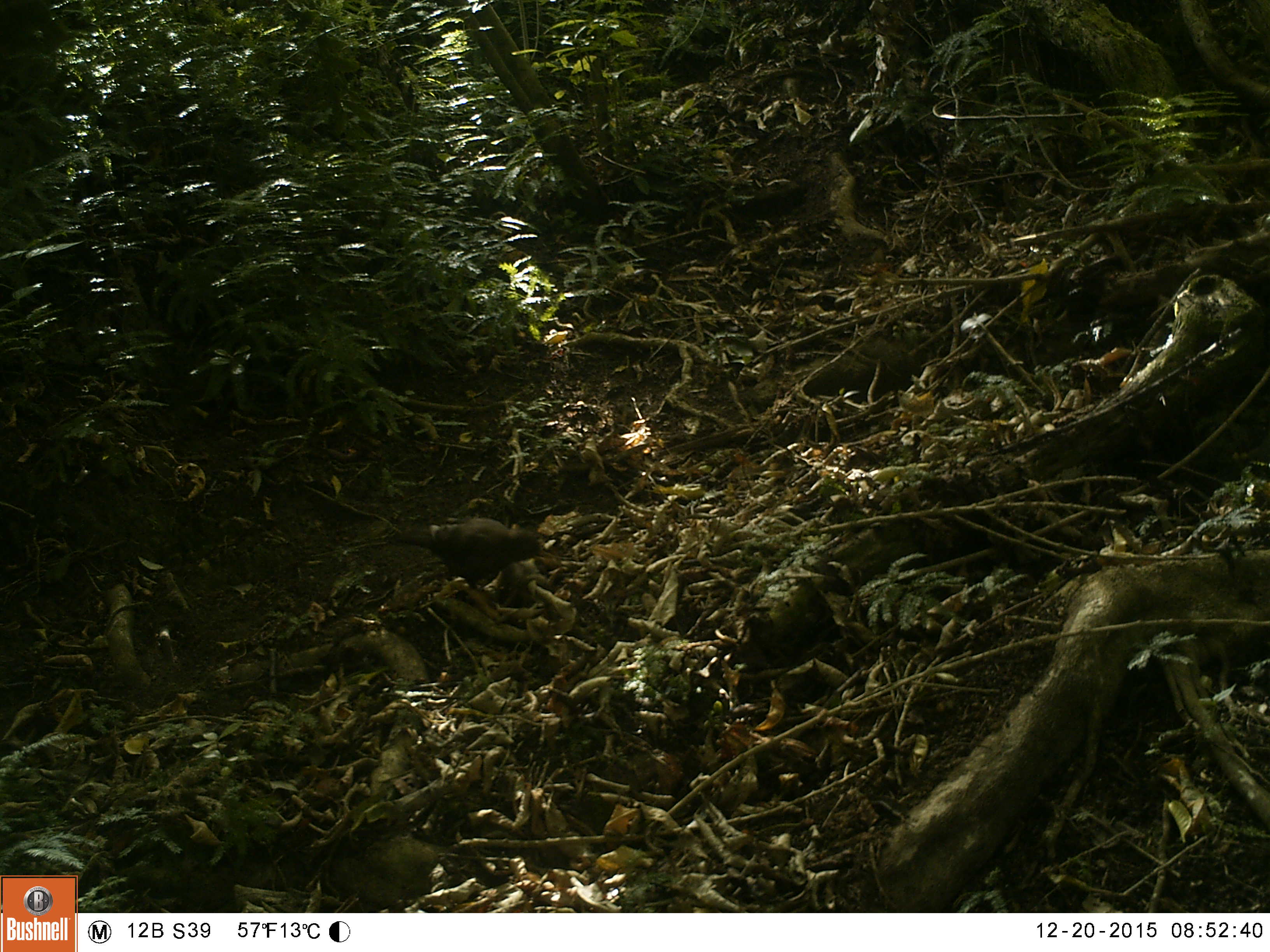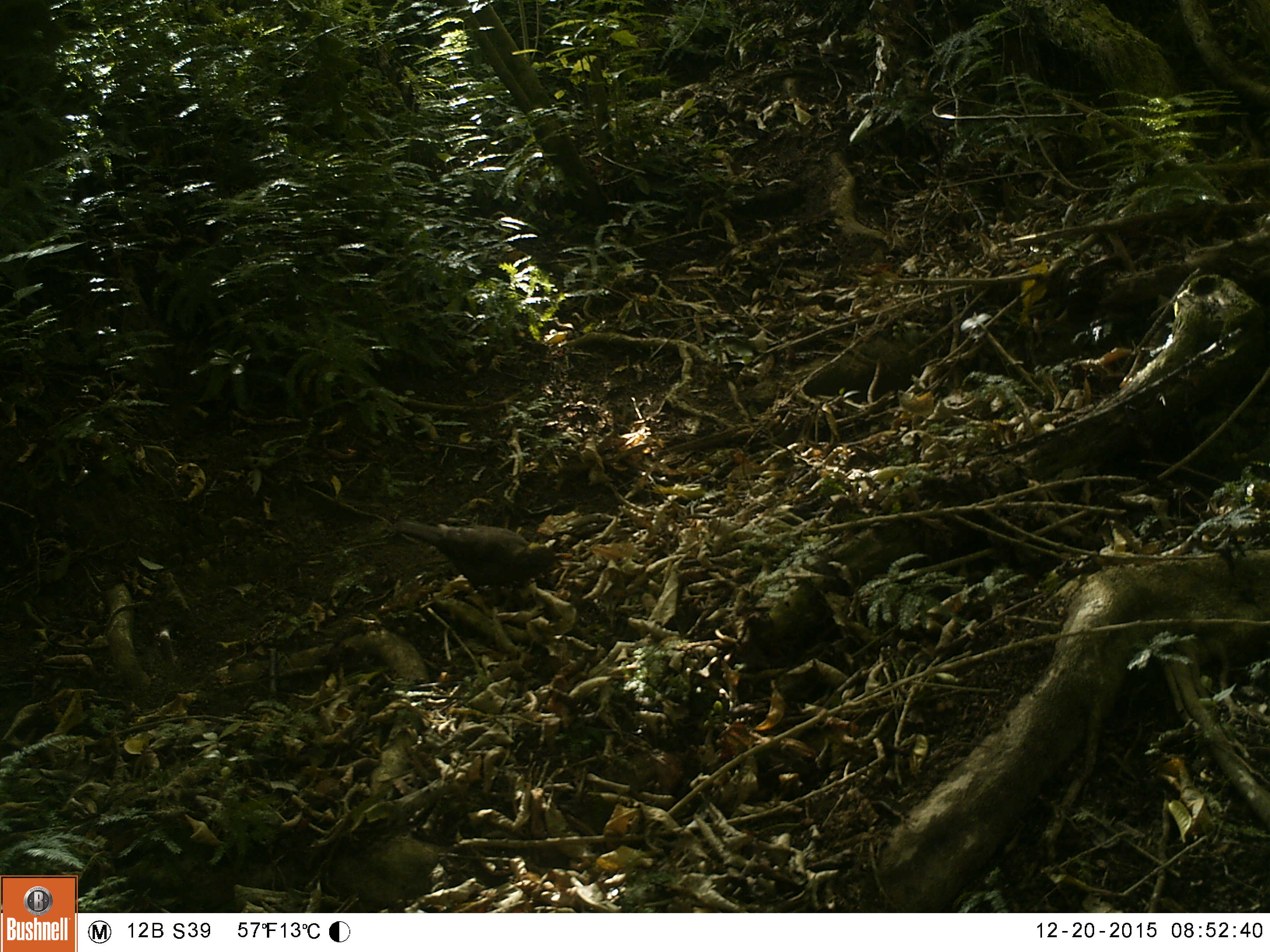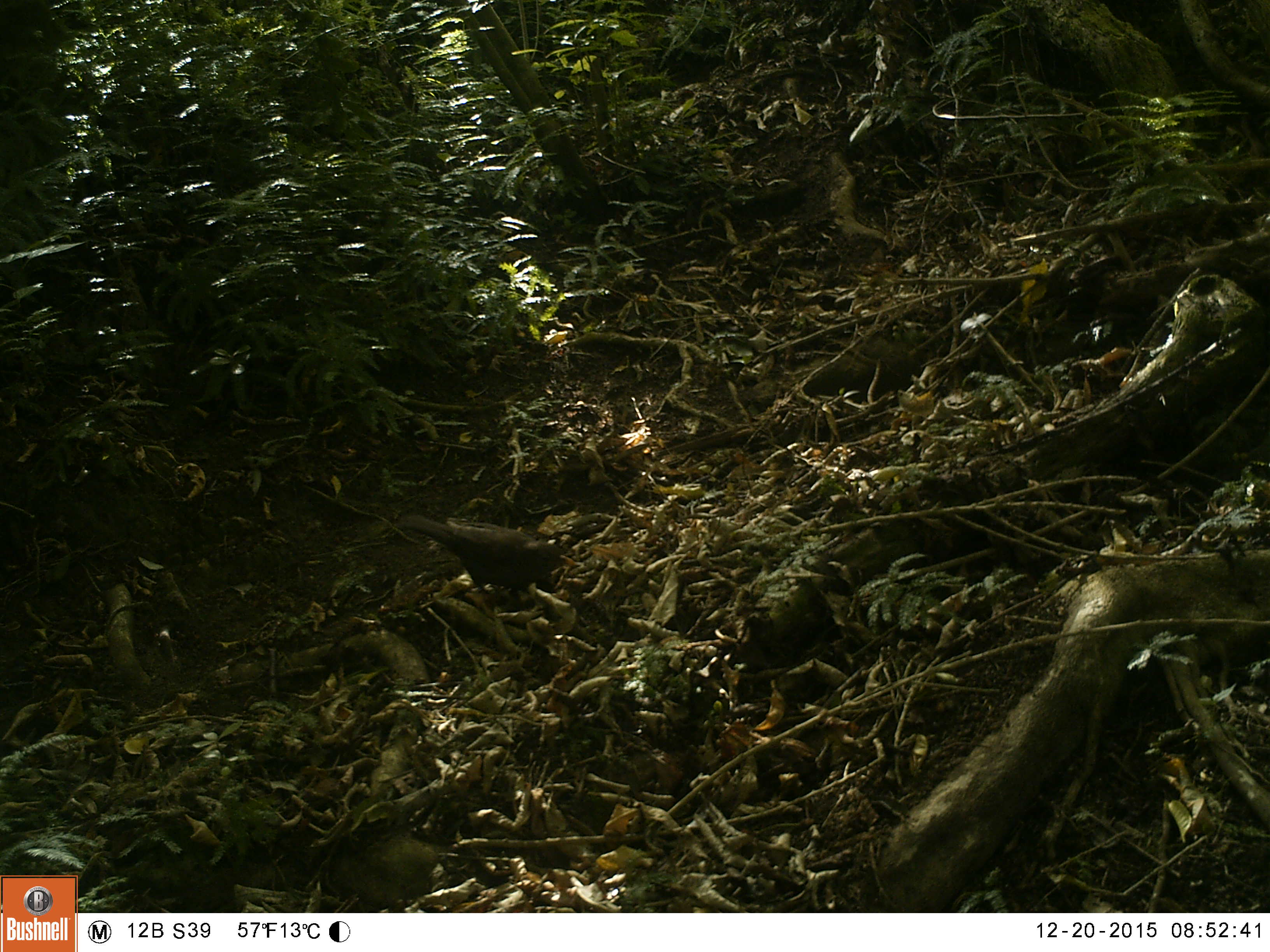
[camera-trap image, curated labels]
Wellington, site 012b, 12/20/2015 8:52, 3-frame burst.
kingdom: Animalia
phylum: Chordata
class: Aves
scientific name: Aves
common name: bird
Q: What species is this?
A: Bird (Aves).